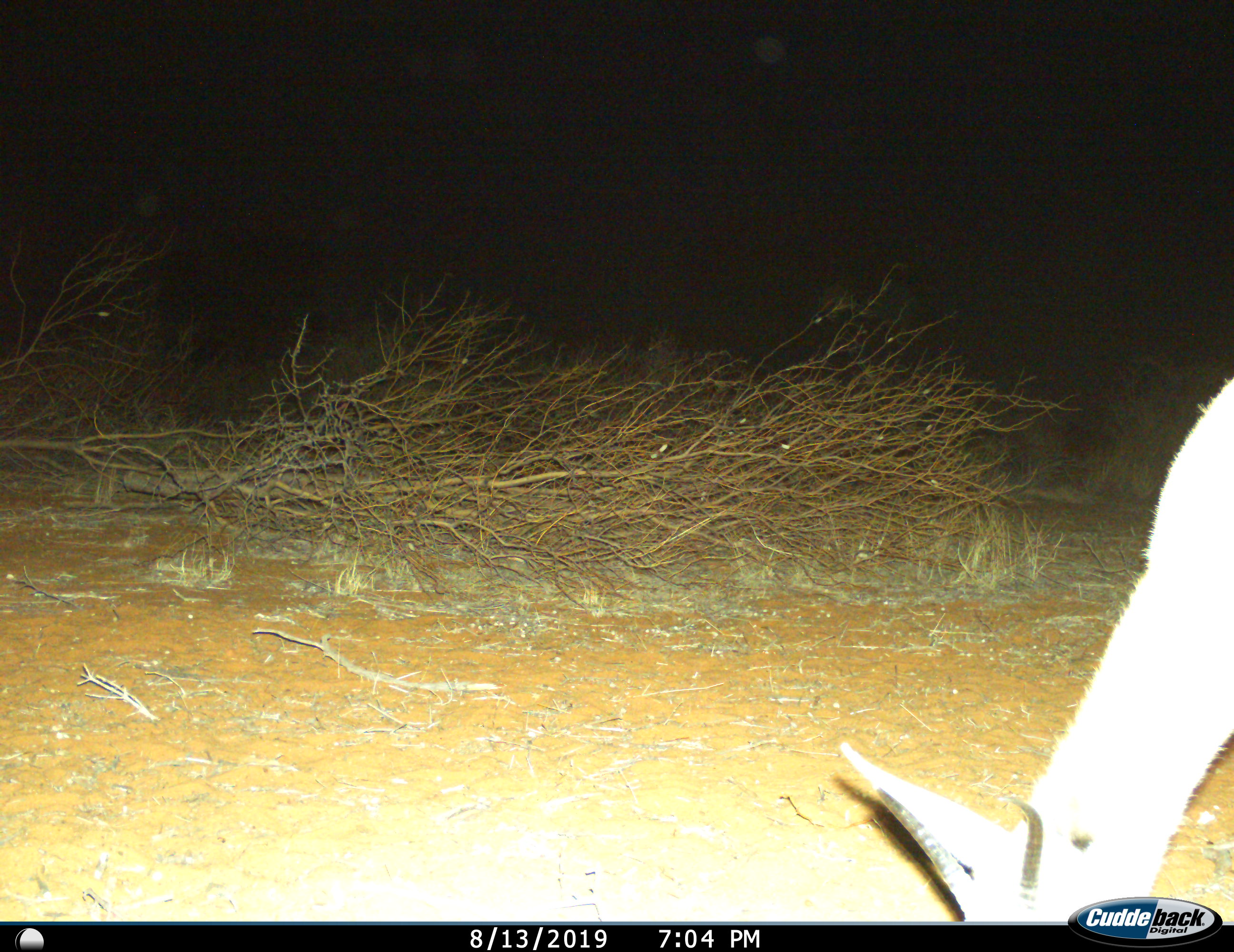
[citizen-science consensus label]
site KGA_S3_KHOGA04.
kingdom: Animalia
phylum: Chordata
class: Mammalia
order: Artiodactyla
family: Bovidae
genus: Antidorcas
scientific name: Antidorcas marsupialis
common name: springbok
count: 1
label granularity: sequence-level